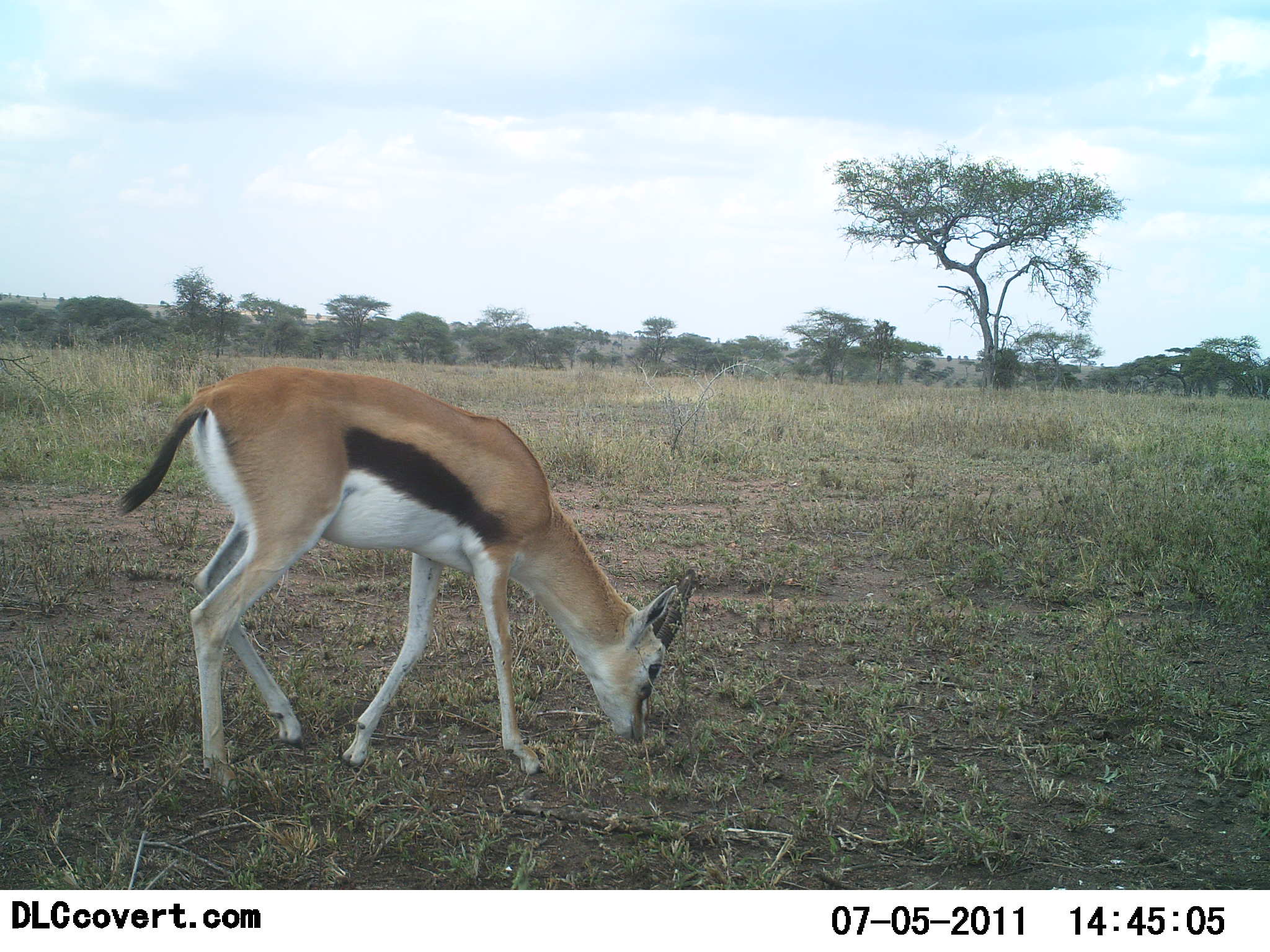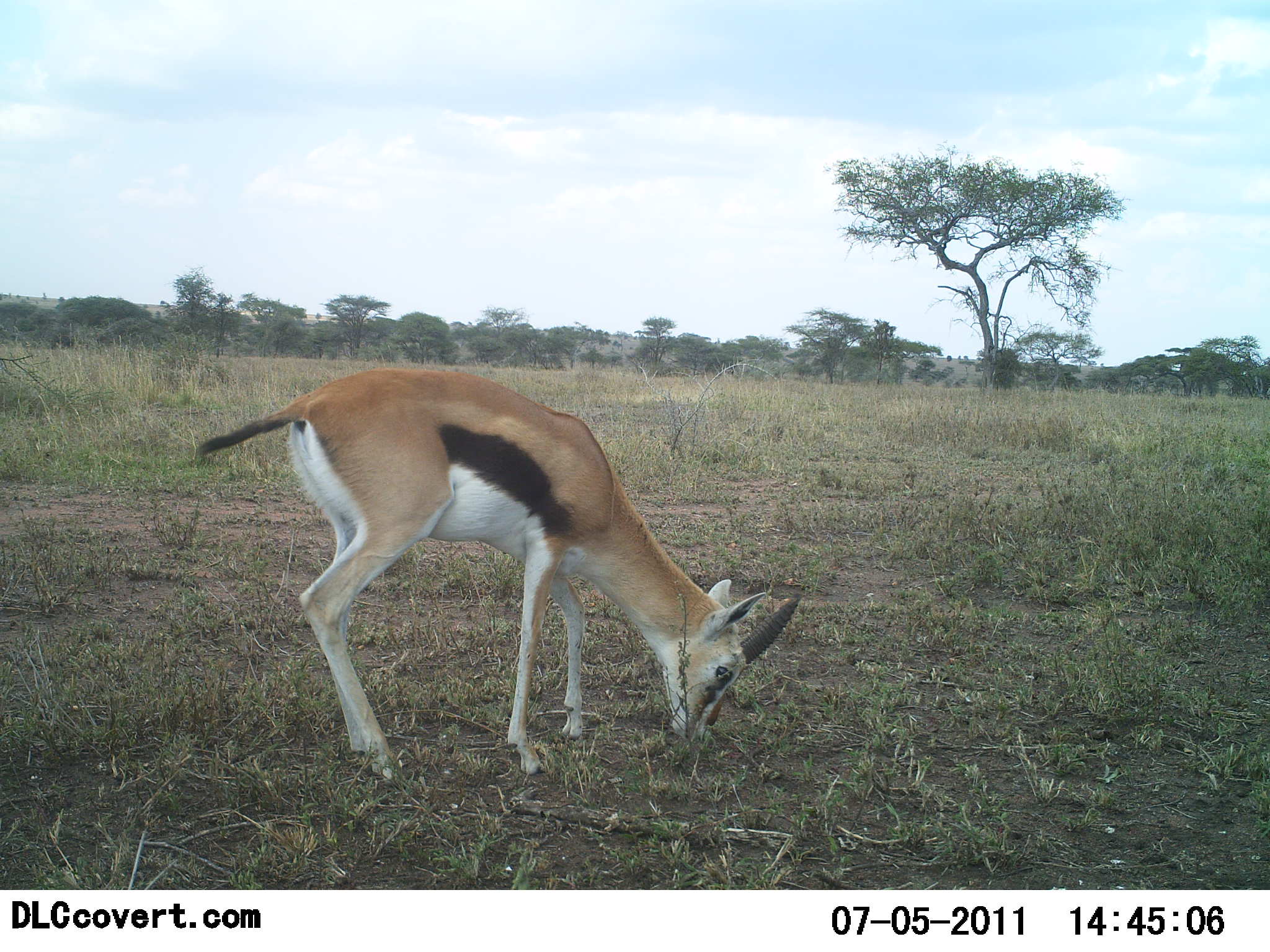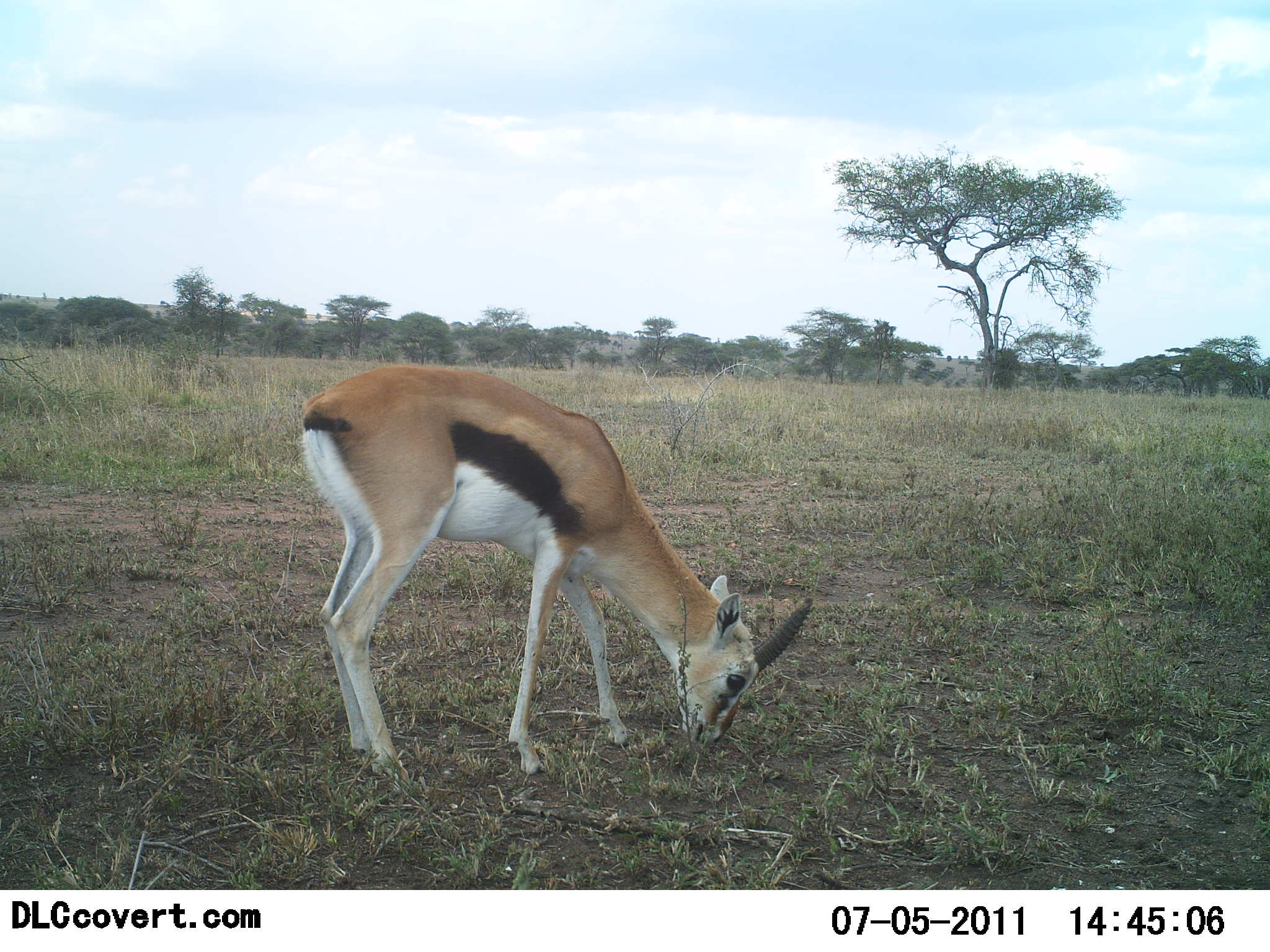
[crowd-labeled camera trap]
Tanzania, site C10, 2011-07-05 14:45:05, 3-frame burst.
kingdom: Animalia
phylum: Chordata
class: Mammalia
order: Artiodactyla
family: Bovidae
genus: Eudorcas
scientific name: Eudorcas thomsonii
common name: thomson's gazelle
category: gazellethomsons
Gazellethomsons (thomson's gazelle) (Eudorcas thomsonii), count 1. Behavior (volunteer vote fractions): standing 25%, resting 0%, moving 8%, interacting 0%. Young present (vote fraction): 0%. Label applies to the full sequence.